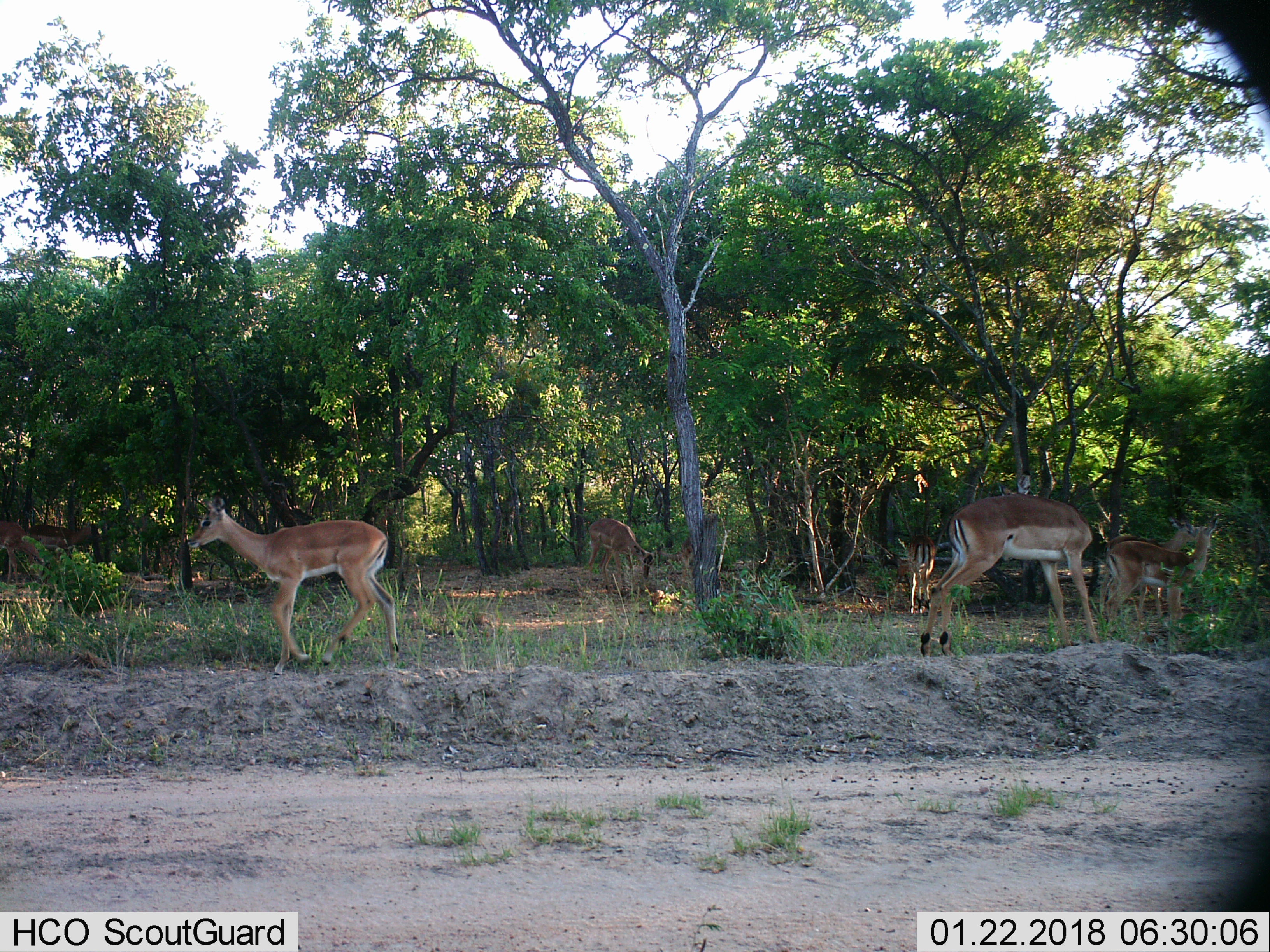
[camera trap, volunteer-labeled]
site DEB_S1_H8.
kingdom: Animalia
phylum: Chordata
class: Mammalia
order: Artiodactyla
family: Bovidae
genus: Aepyceros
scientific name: Aepyceros melampus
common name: impala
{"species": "impala (Aepyceros melampus)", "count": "7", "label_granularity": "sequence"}